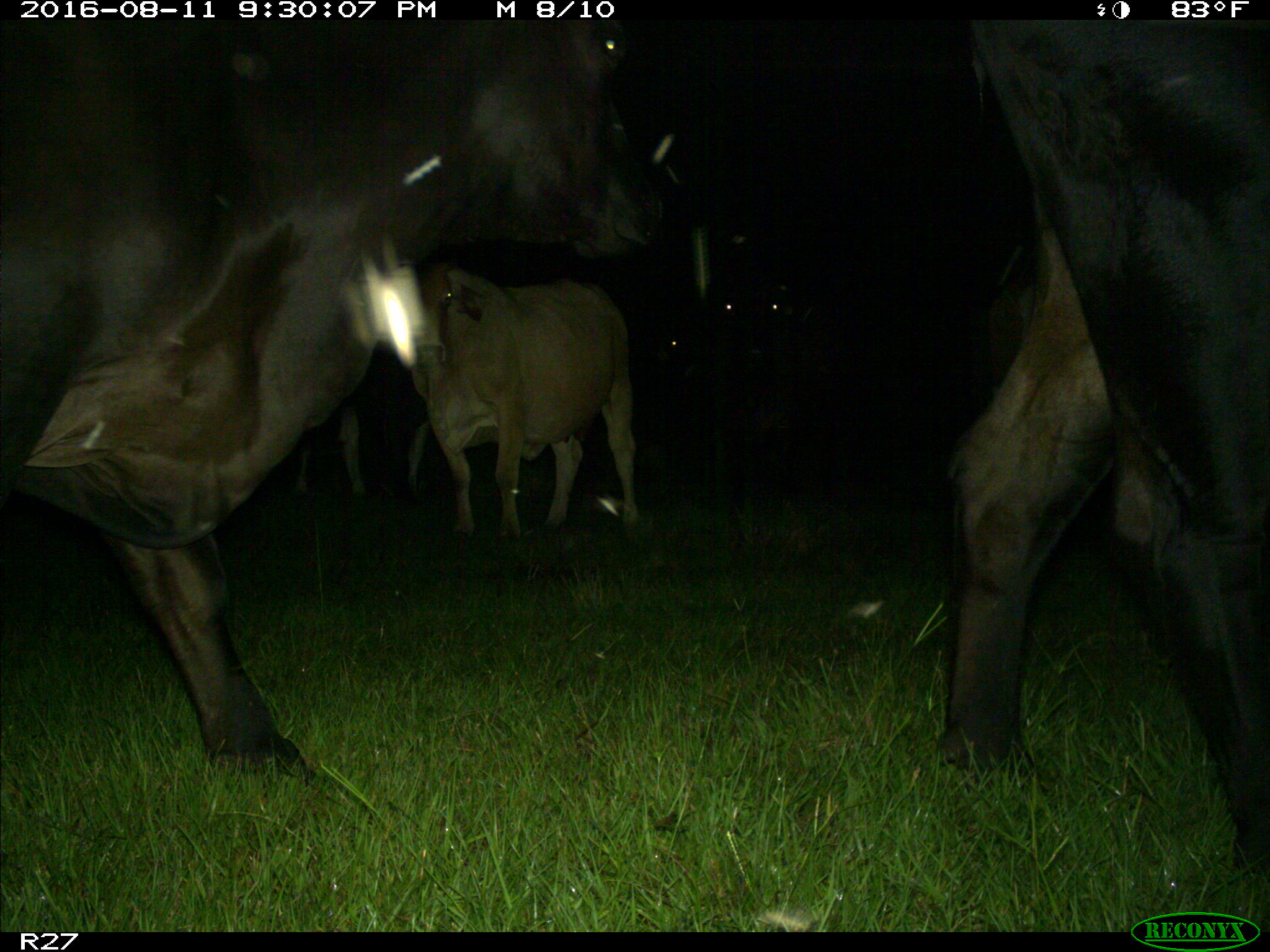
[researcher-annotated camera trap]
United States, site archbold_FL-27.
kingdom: Animalia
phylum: Chordata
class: Mammalia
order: Artiodactyla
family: Bovidae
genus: Bos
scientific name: Bos taurus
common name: domestic cow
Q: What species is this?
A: Bos taurus (domestic cow).